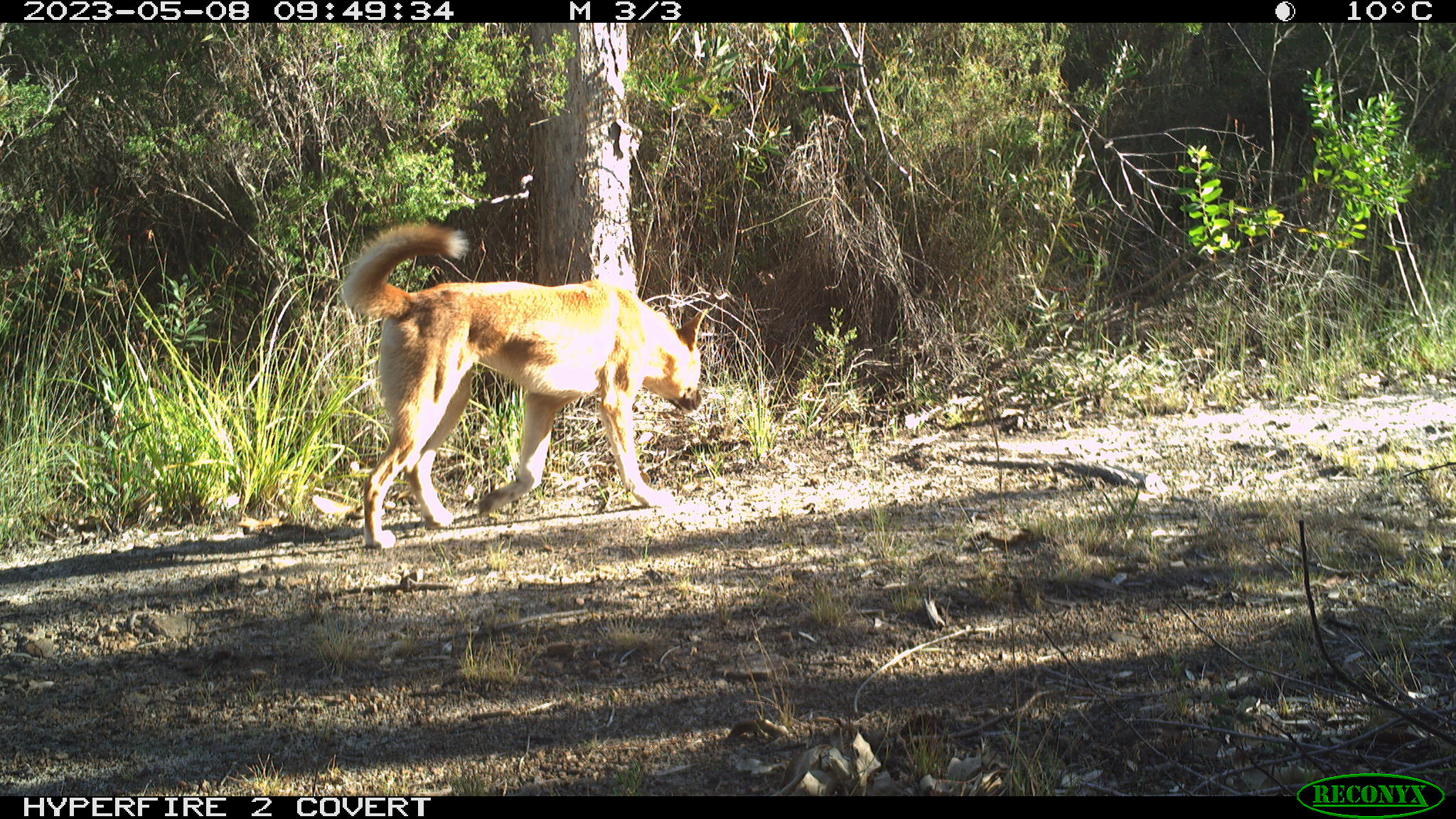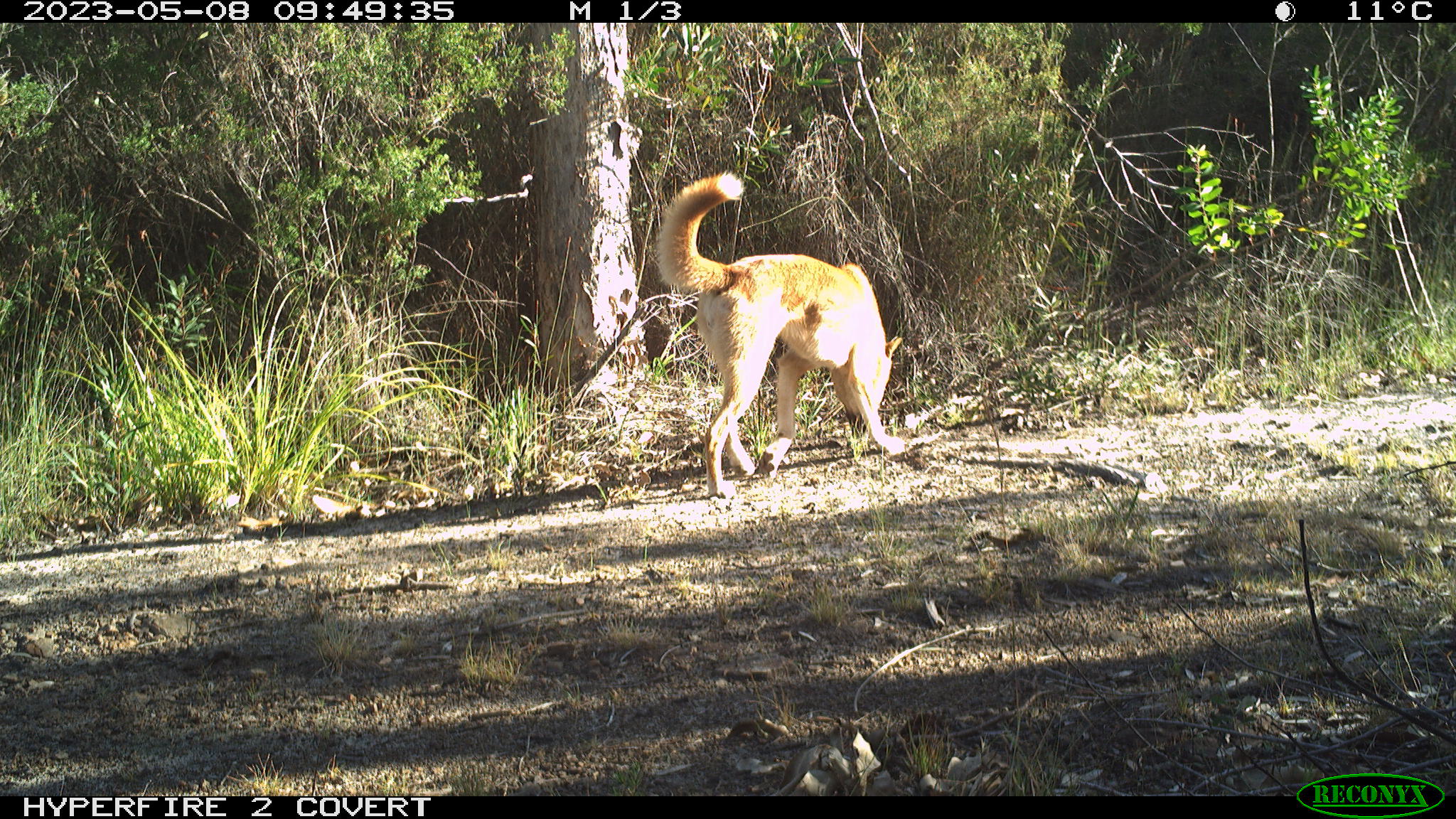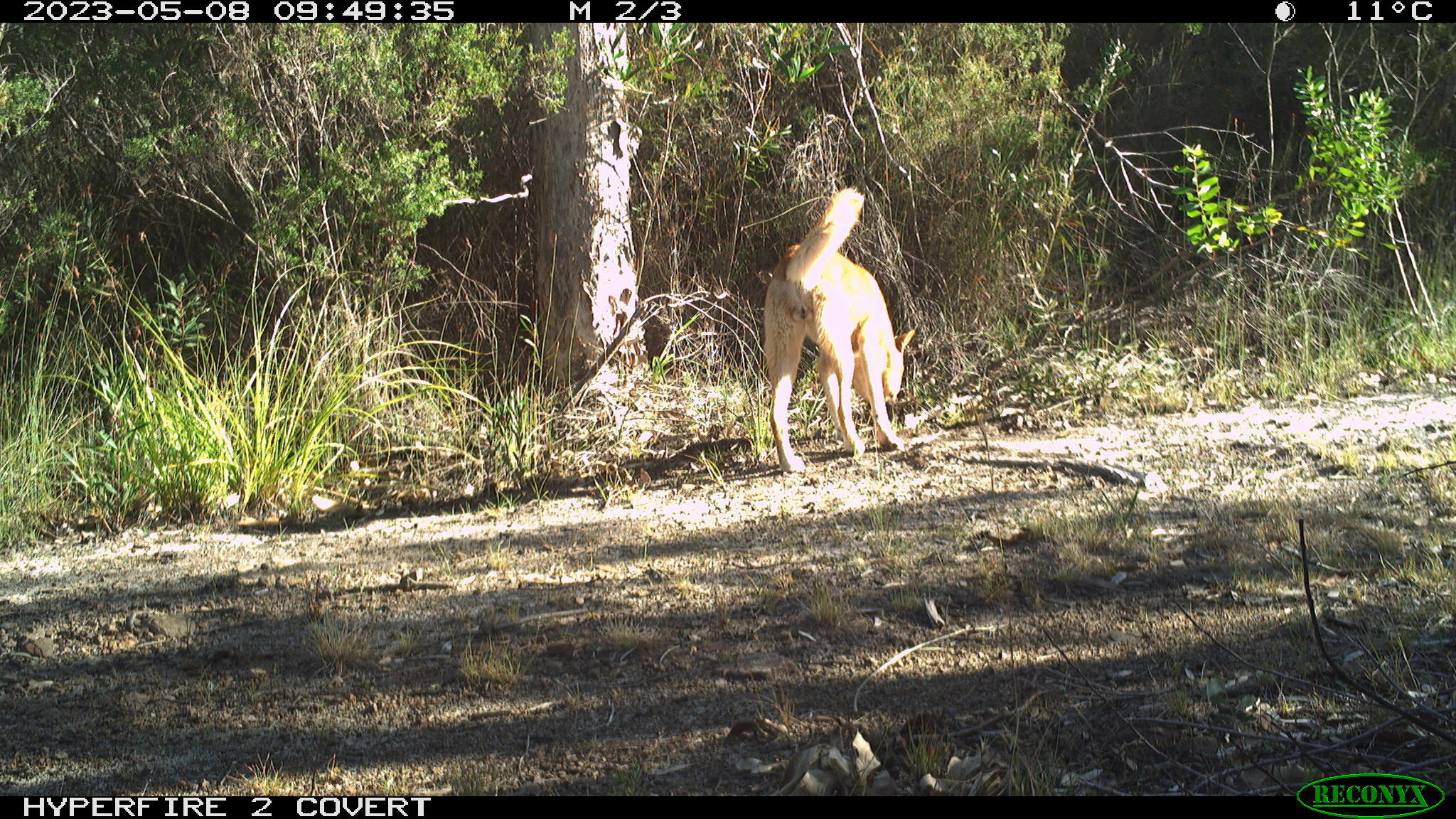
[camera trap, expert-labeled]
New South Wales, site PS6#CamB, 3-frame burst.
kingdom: Animalia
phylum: Chordata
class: Mammalia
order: Carnivora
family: Canidae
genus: Canis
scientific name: Canis familiaris dingo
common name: dingo